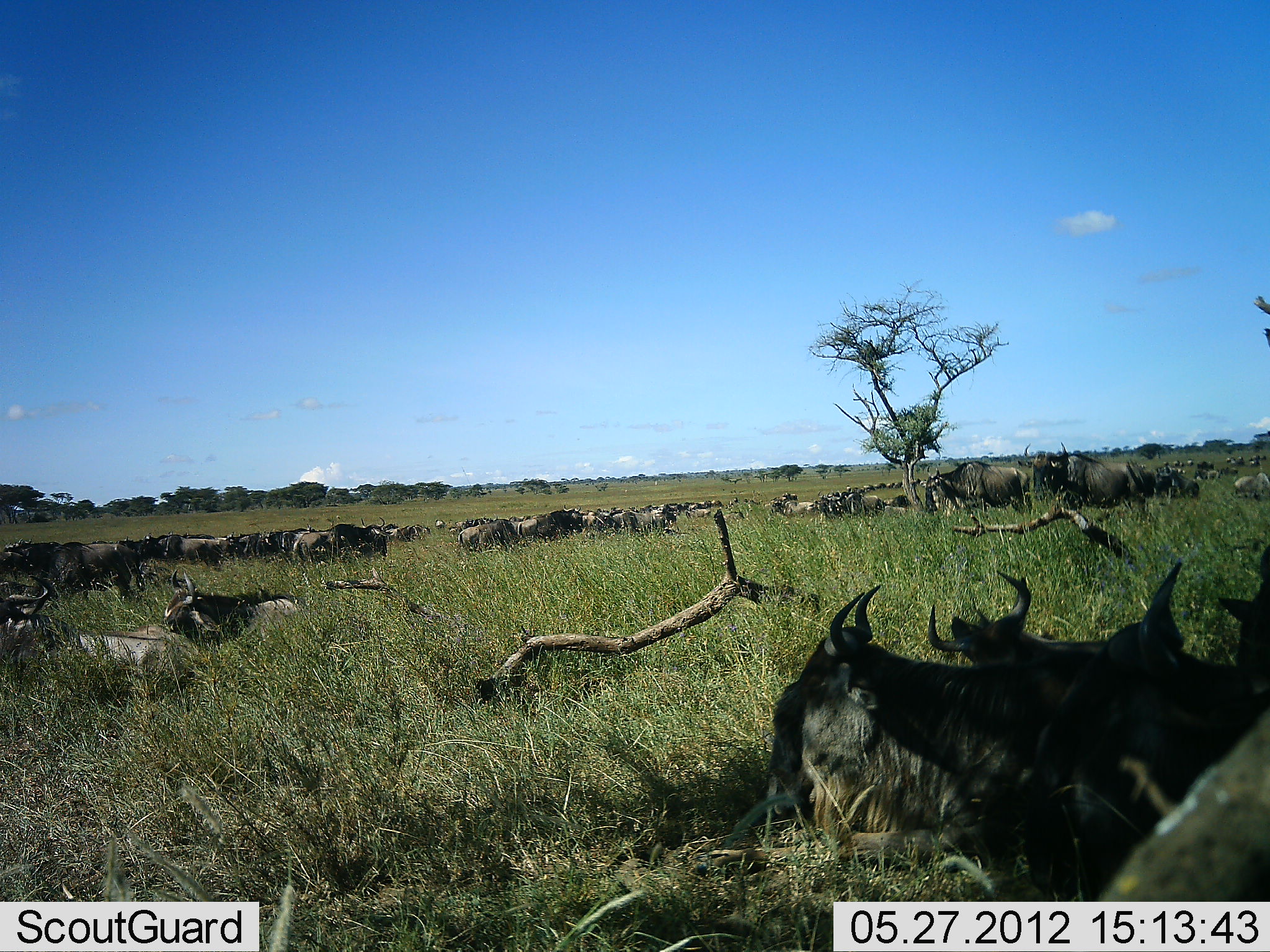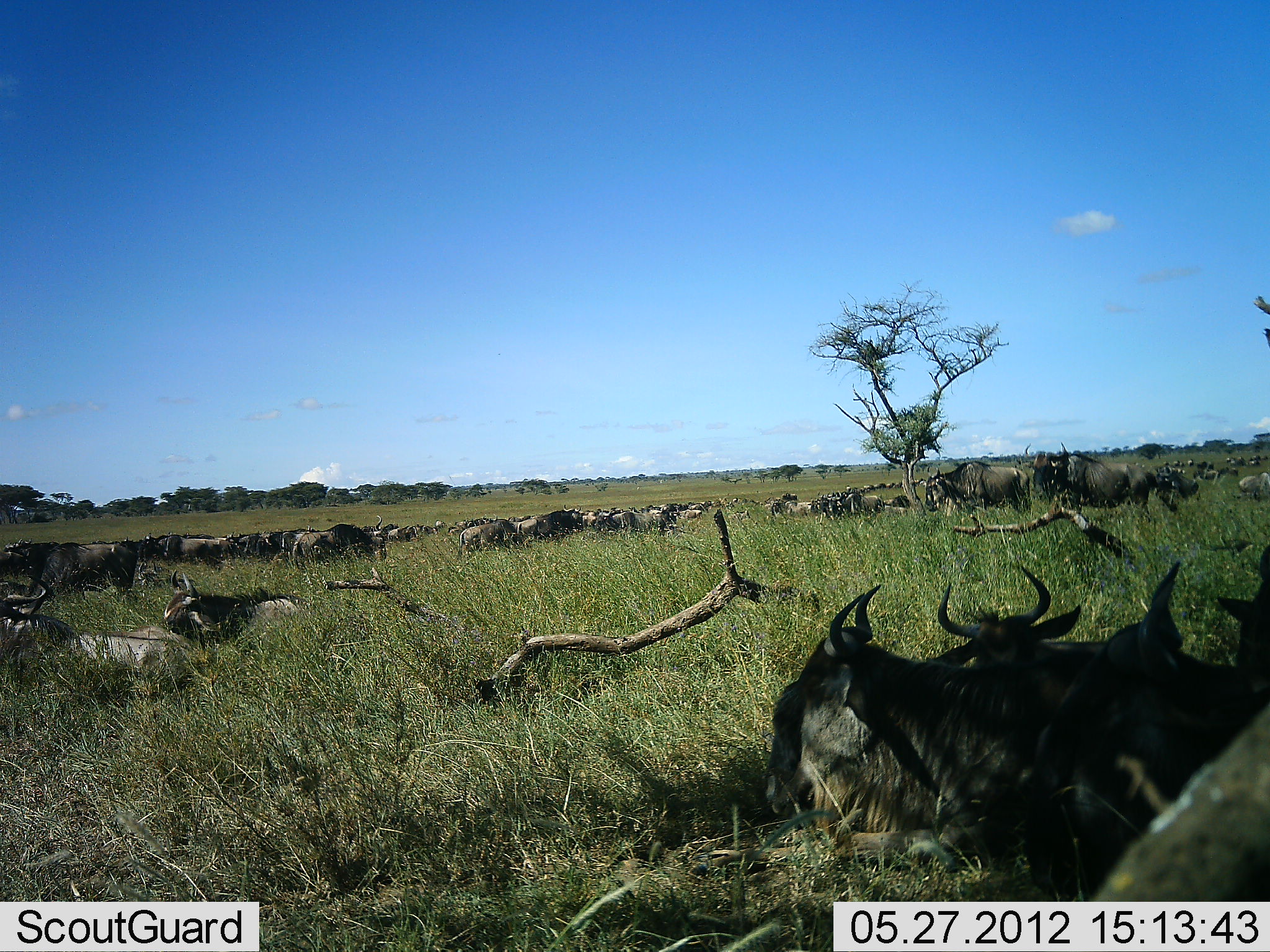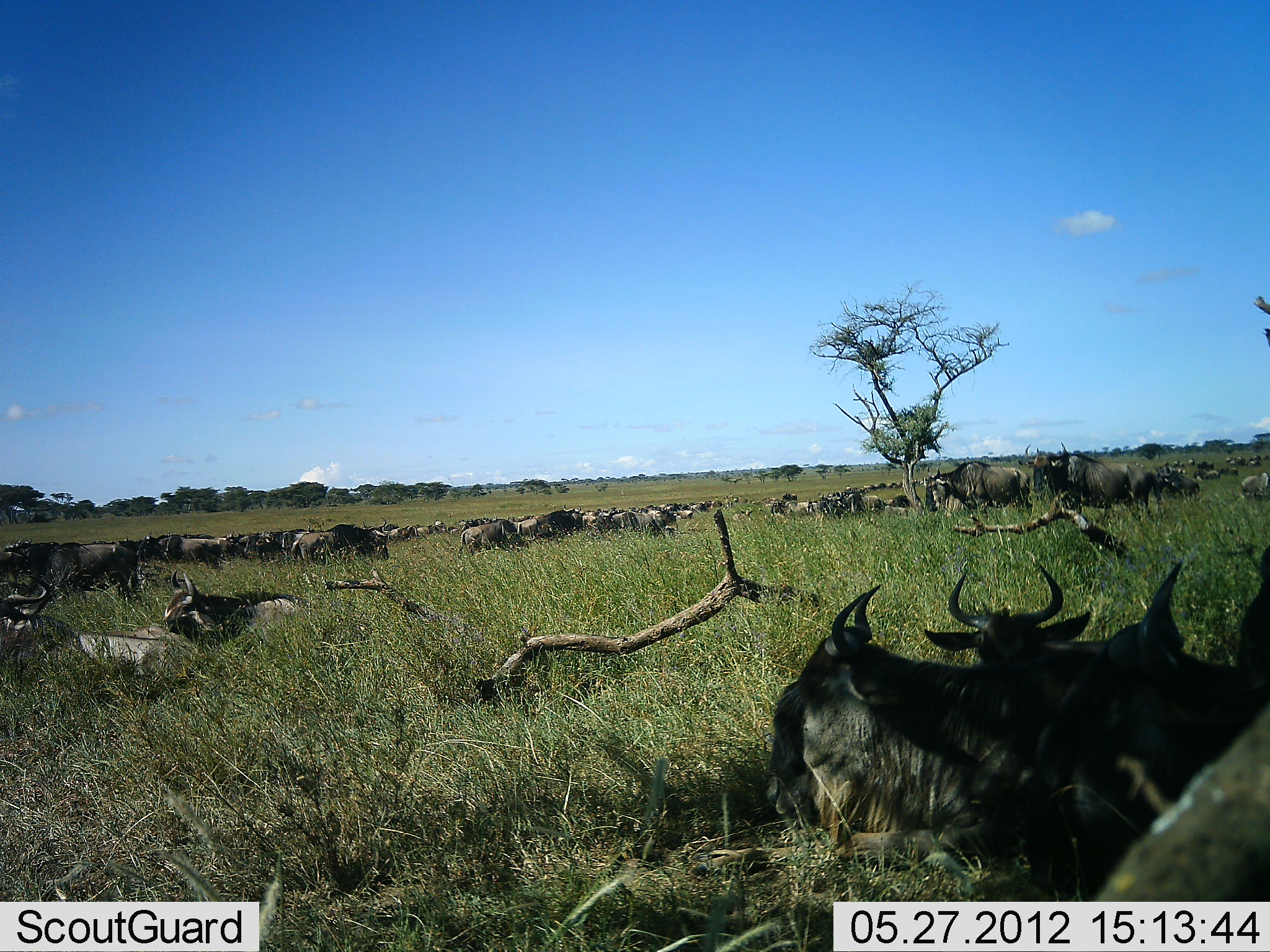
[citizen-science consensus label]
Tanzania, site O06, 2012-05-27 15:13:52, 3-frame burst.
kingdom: Animalia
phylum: Chordata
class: Mammalia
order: Artiodactyla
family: Bovidae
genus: Connochaetes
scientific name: Connochaetes taurinus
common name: blue wildebeest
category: wildebeest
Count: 51+.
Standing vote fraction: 64%.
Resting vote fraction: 100%.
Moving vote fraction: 12%.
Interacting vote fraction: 0%.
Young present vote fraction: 8%.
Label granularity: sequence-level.